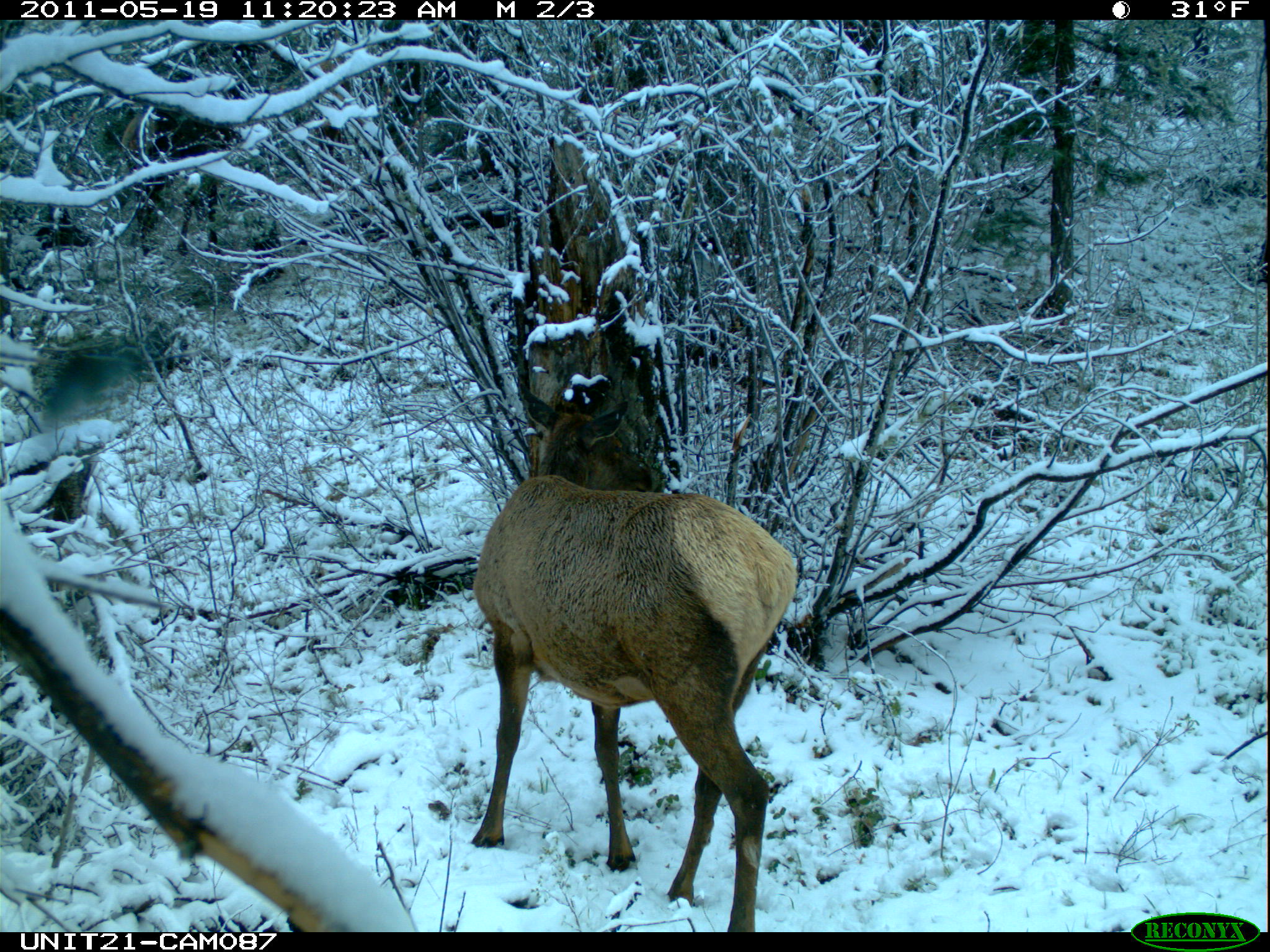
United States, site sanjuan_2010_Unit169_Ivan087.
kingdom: Animalia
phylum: Chordata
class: Mammalia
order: Artiodactyla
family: Cervidae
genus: Cervus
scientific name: Cervus elaphus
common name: red deer